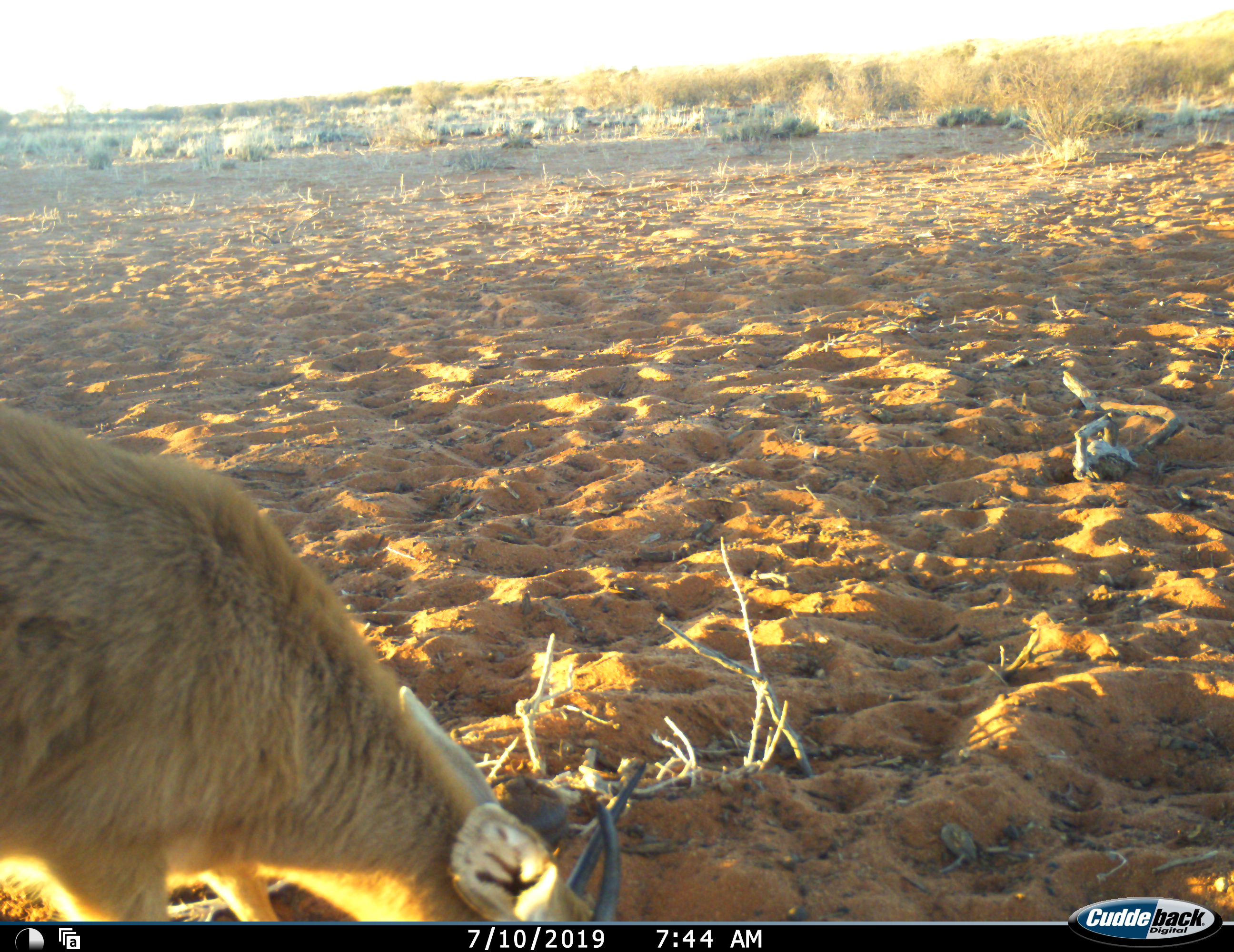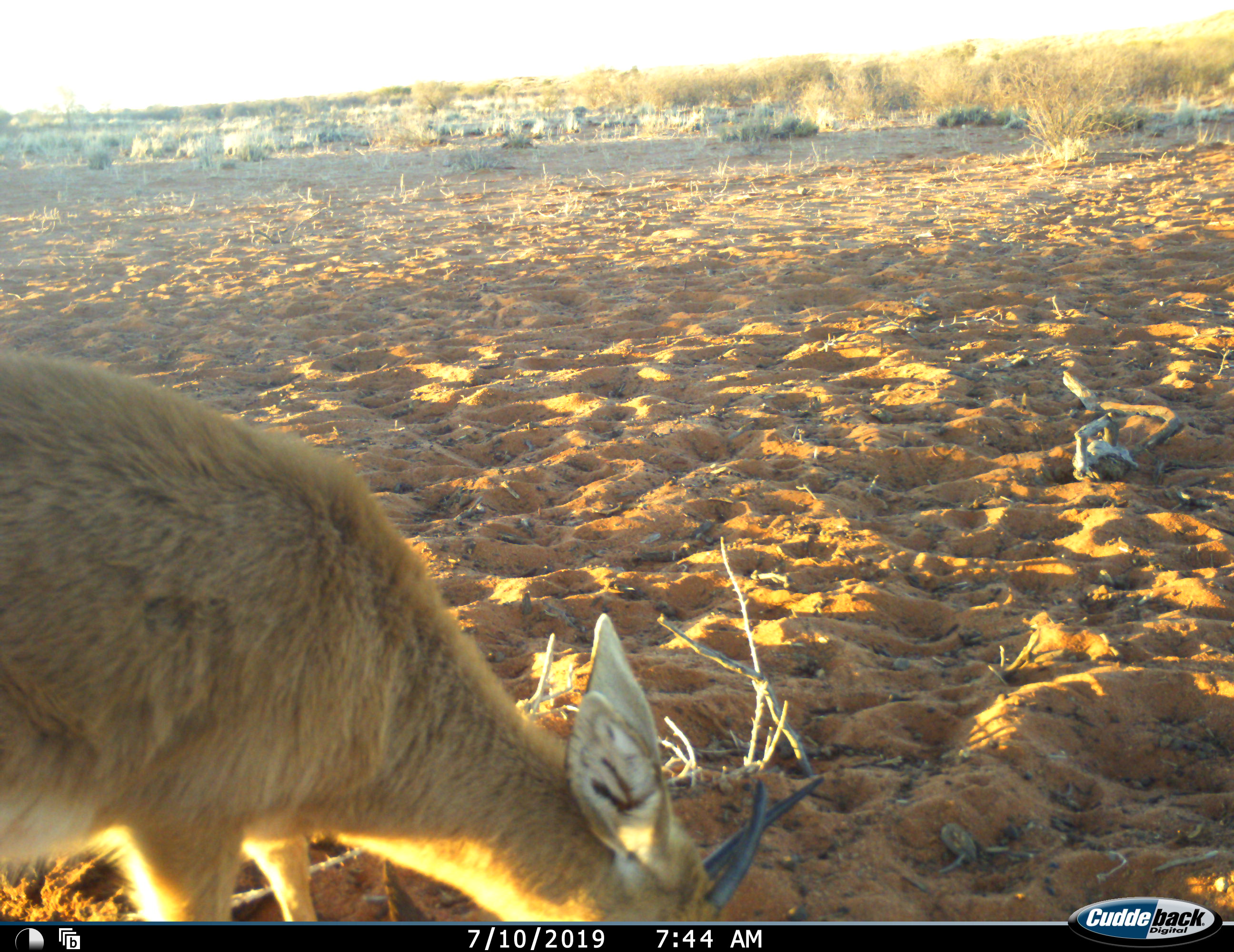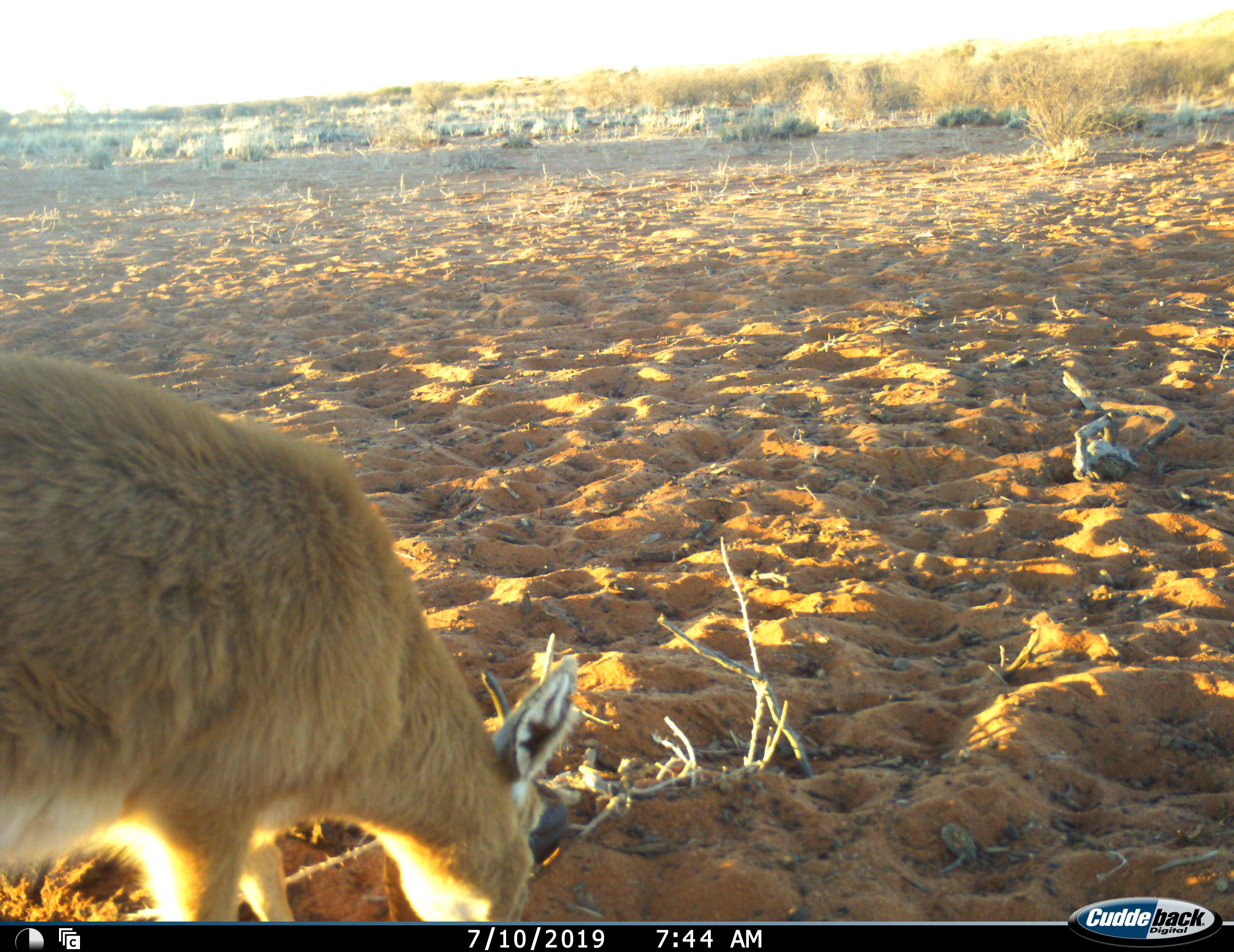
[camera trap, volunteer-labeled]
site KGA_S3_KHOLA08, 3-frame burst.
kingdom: Animalia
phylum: Chordata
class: Mammalia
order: Artiodactyla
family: Bovidae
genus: Raphicerus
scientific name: Raphicerus campestris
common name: steenbok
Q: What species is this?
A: Steenbok (Raphicerus campestris).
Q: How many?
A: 1.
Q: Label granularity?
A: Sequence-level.